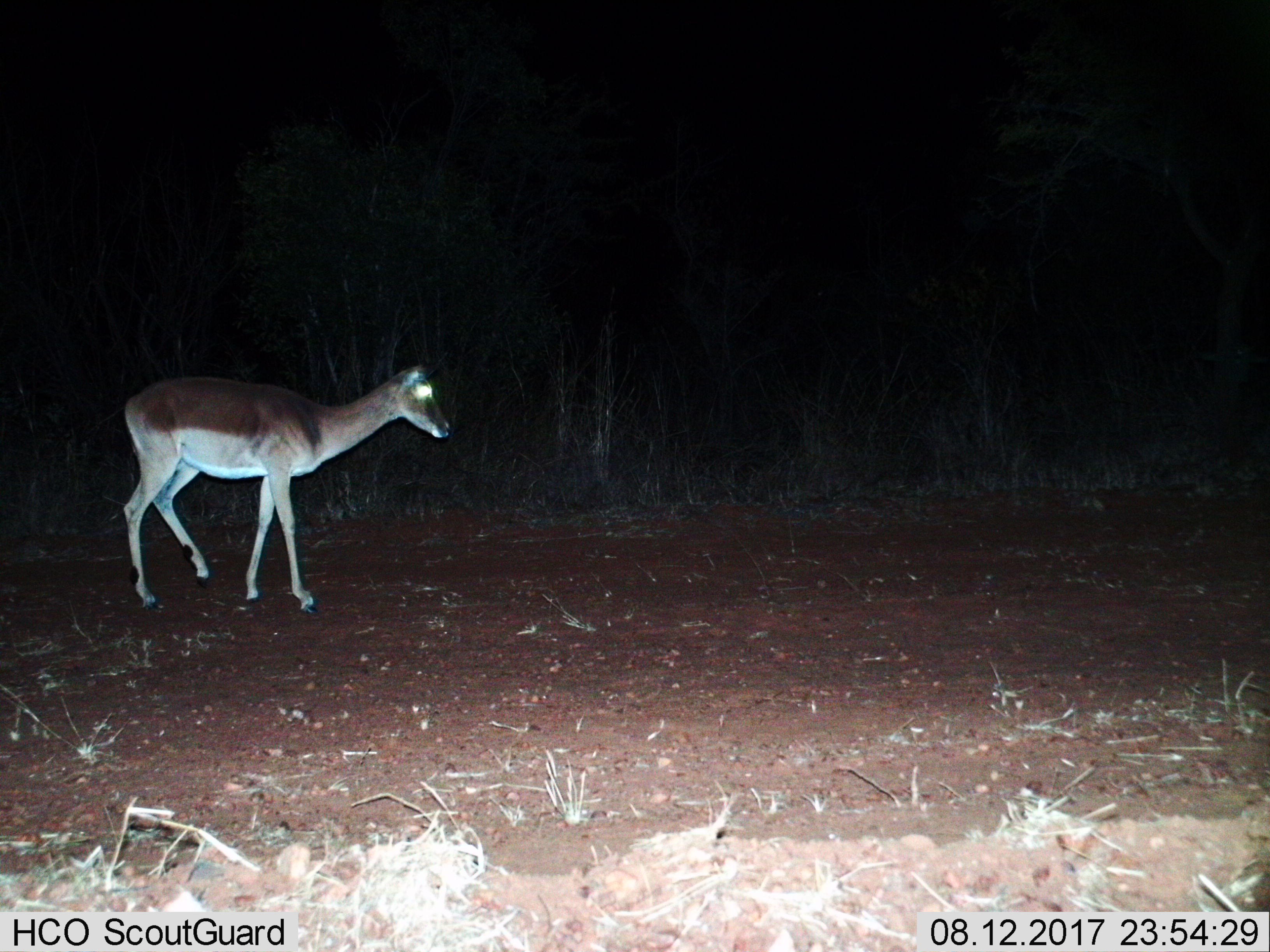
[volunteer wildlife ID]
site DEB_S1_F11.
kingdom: Animalia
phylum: Chordata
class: Mammalia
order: Artiodactyla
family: Bovidae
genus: Aepyceros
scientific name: Aepyceros melampus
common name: impala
Impala (Aepyceros melampus), count 1. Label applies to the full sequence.